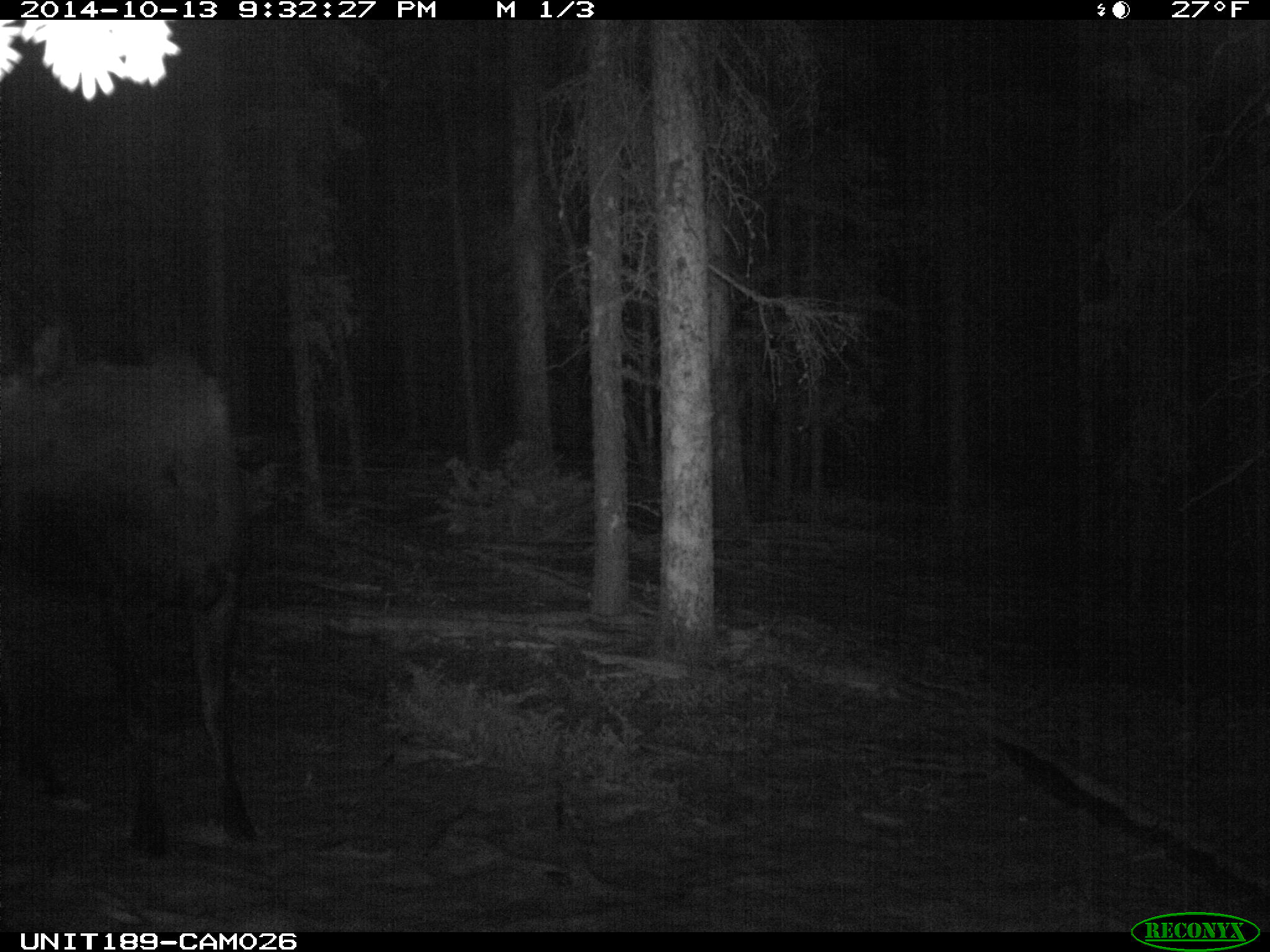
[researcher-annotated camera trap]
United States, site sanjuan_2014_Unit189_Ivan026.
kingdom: Animalia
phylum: Chordata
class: Mammalia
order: Artiodactyla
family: Cervidae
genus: Alces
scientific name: Alces alces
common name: moose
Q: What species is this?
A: Alces alces (moose).